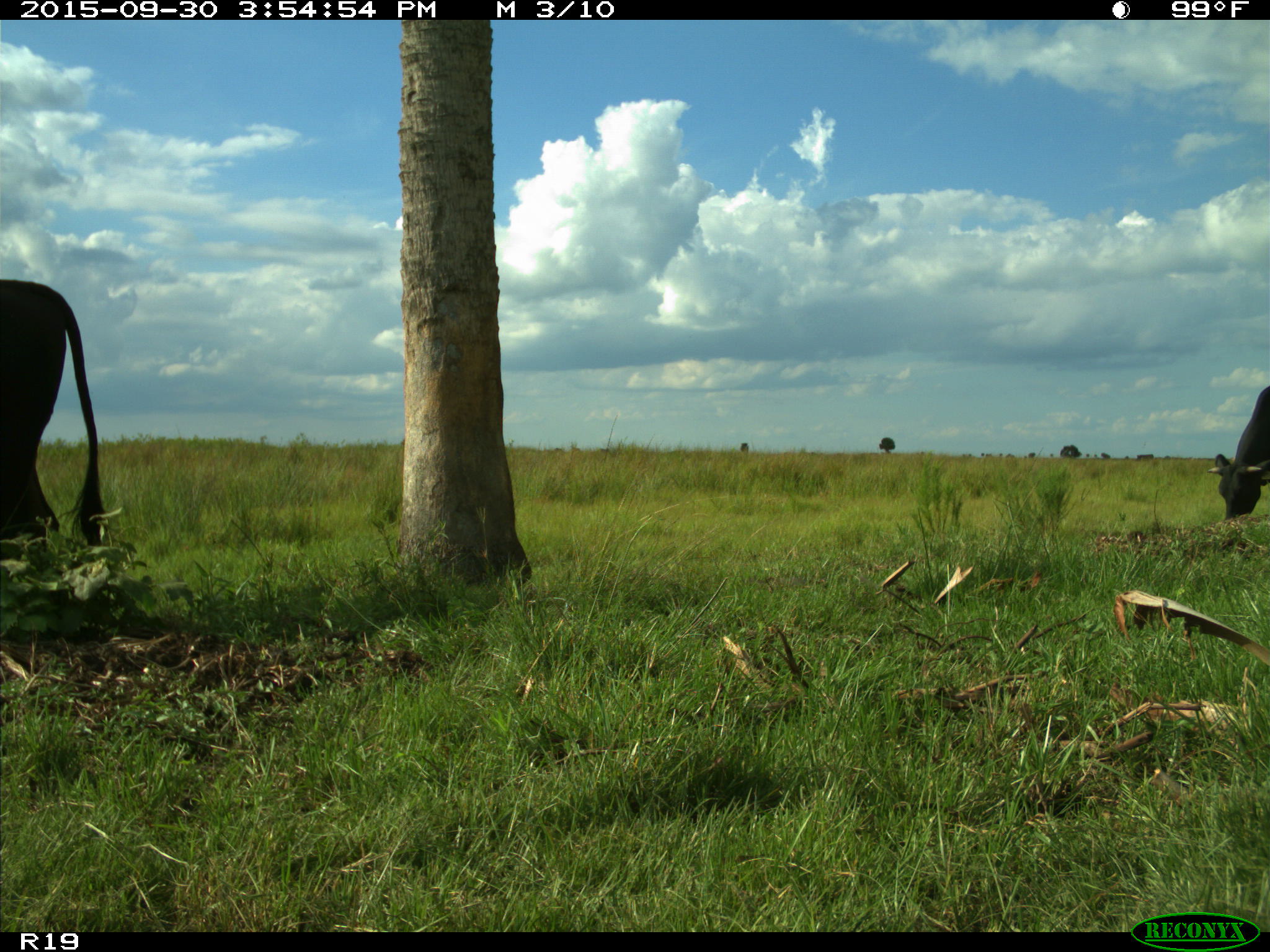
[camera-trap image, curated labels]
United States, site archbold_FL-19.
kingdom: Animalia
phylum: Chordata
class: Mammalia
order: Artiodactyla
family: Bovidae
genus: Bos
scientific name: Bos taurus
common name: domestic cow